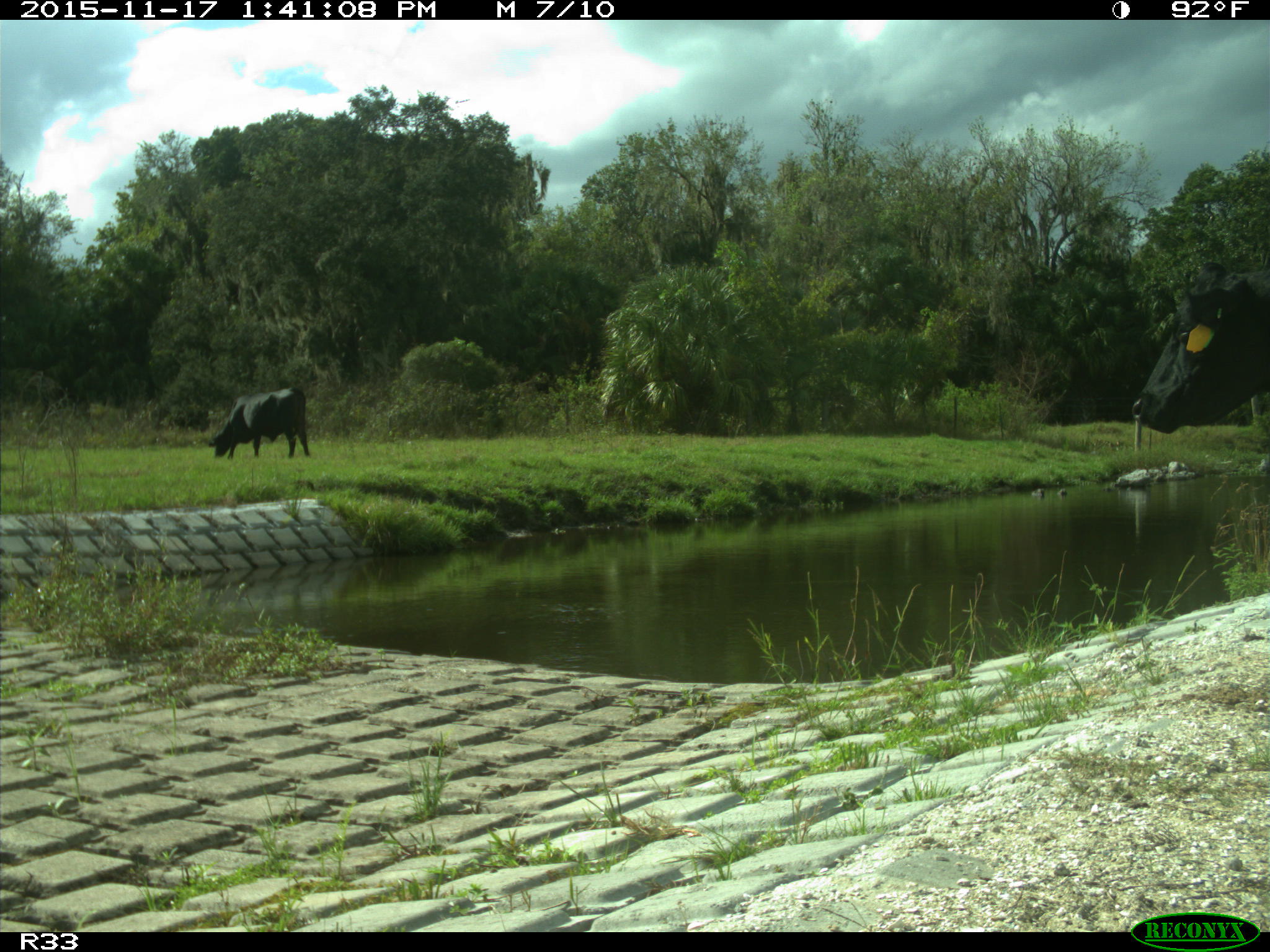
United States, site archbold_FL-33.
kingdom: Animalia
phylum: Chordata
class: Mammalia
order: Artiodactyla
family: Bovidae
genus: Bos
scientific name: Bos taurus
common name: domestic cow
Bos taurus (domestic cow).